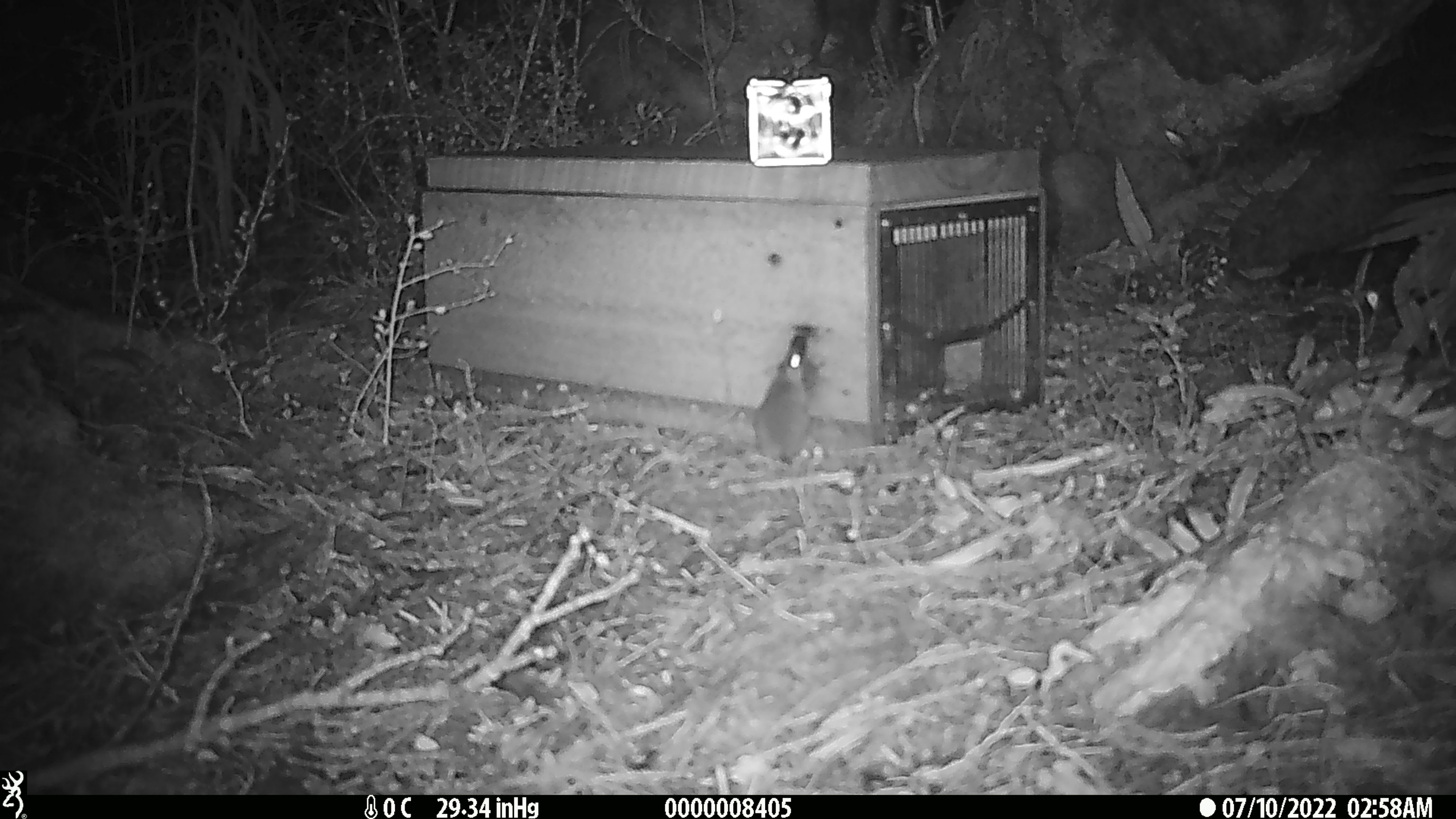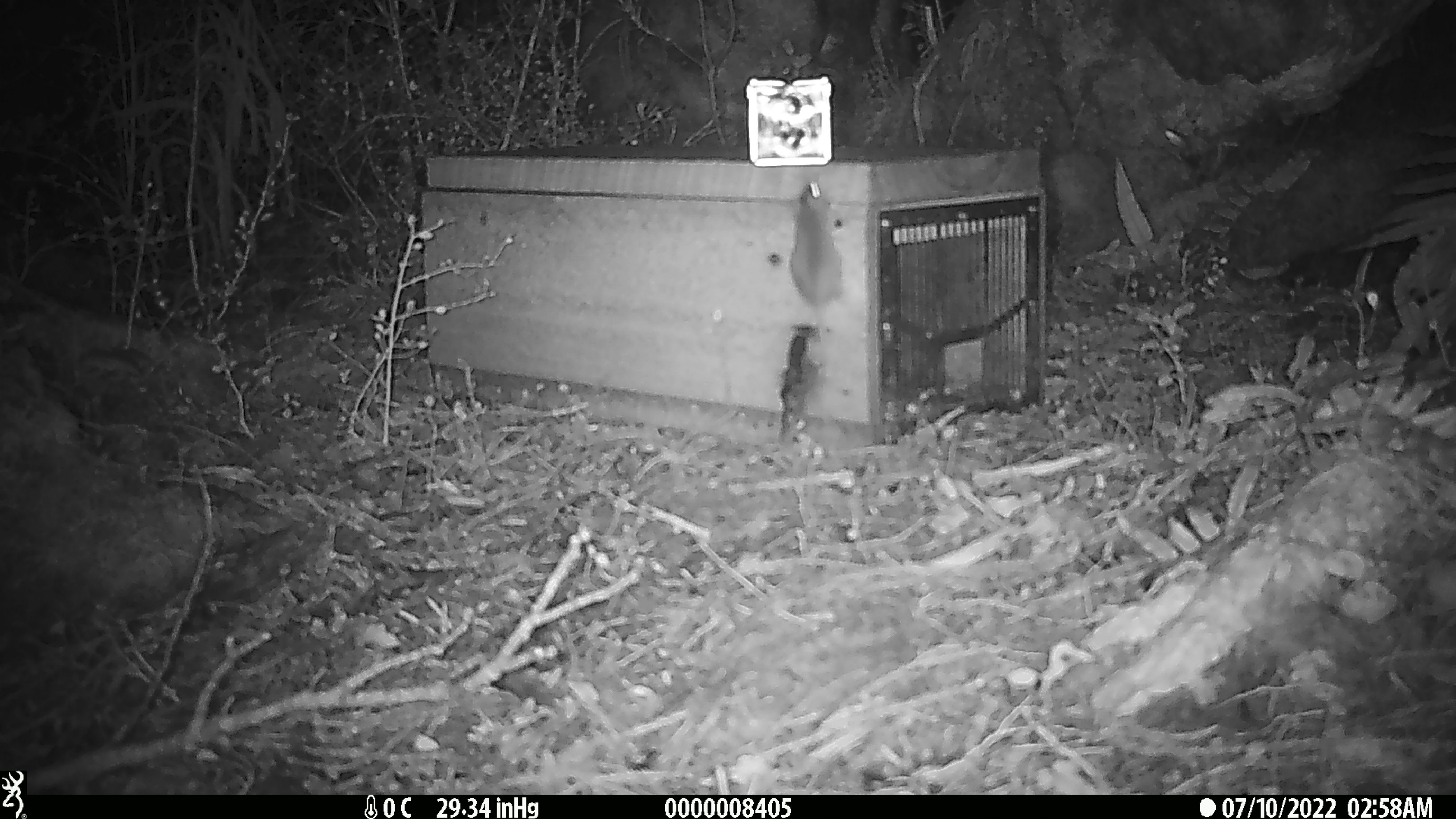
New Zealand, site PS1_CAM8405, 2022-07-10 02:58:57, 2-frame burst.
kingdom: Animalia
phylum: Chordata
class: Mammalia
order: Rodentia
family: Muridae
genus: Mus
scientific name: Mus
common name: mouse